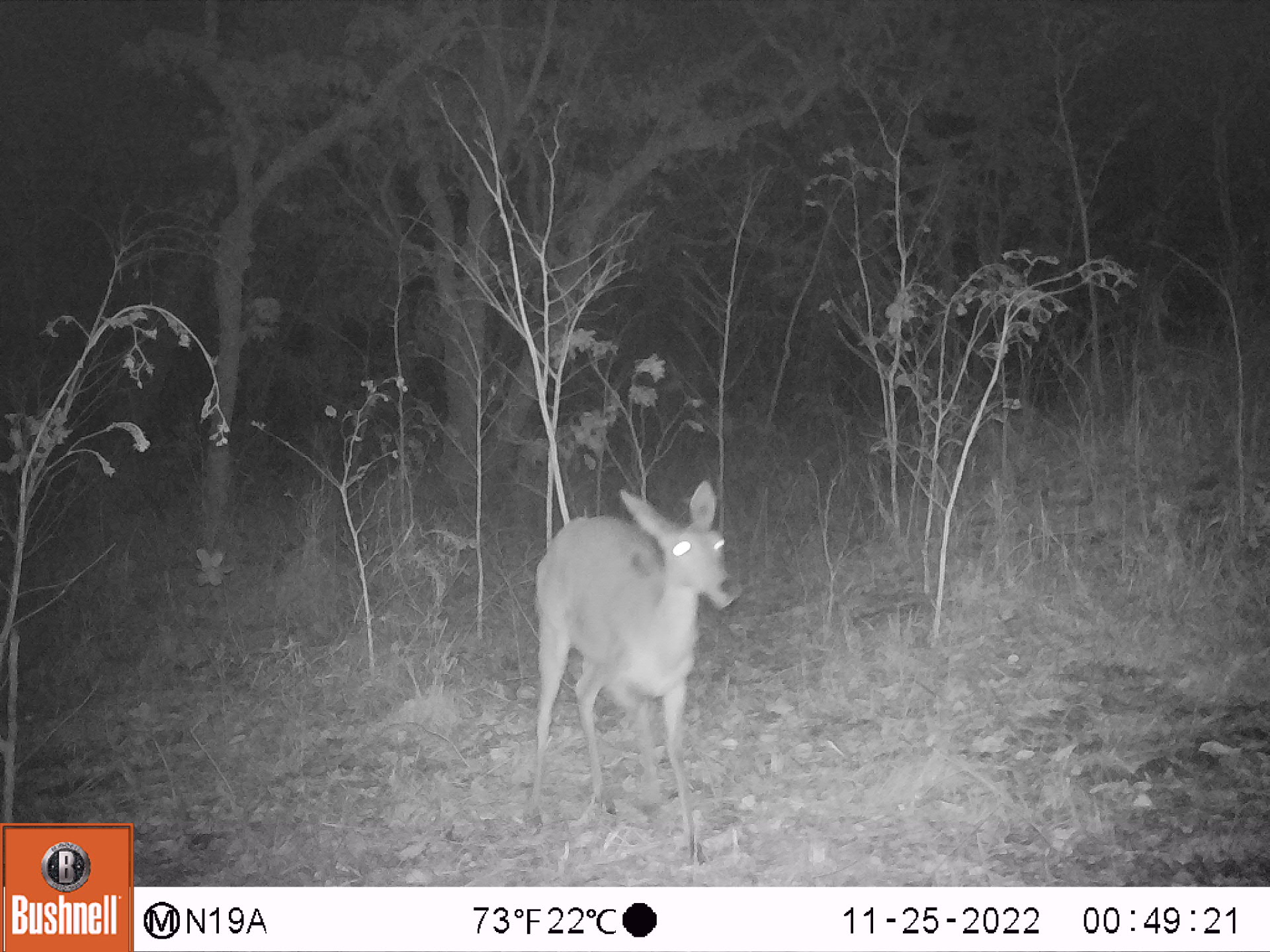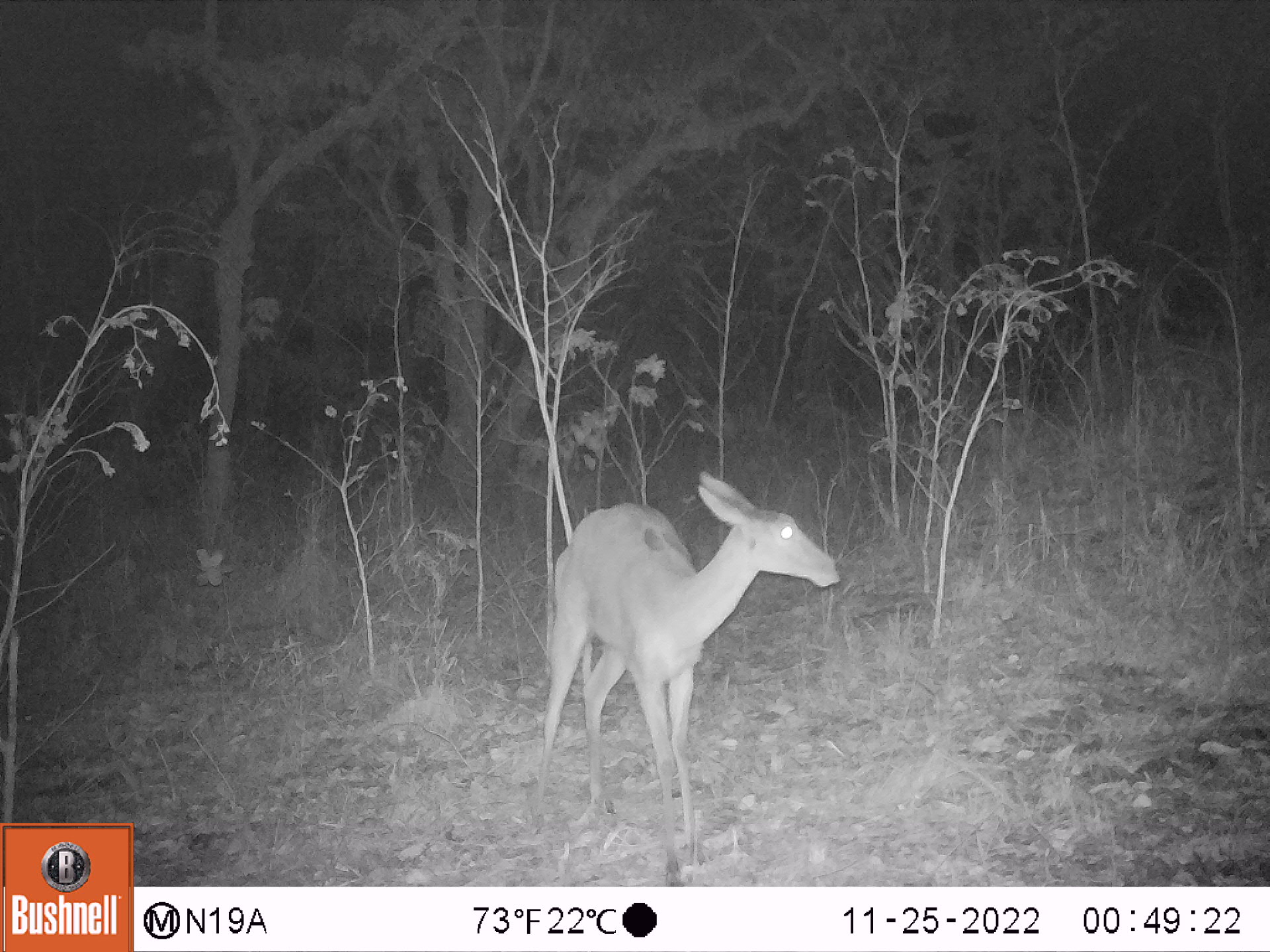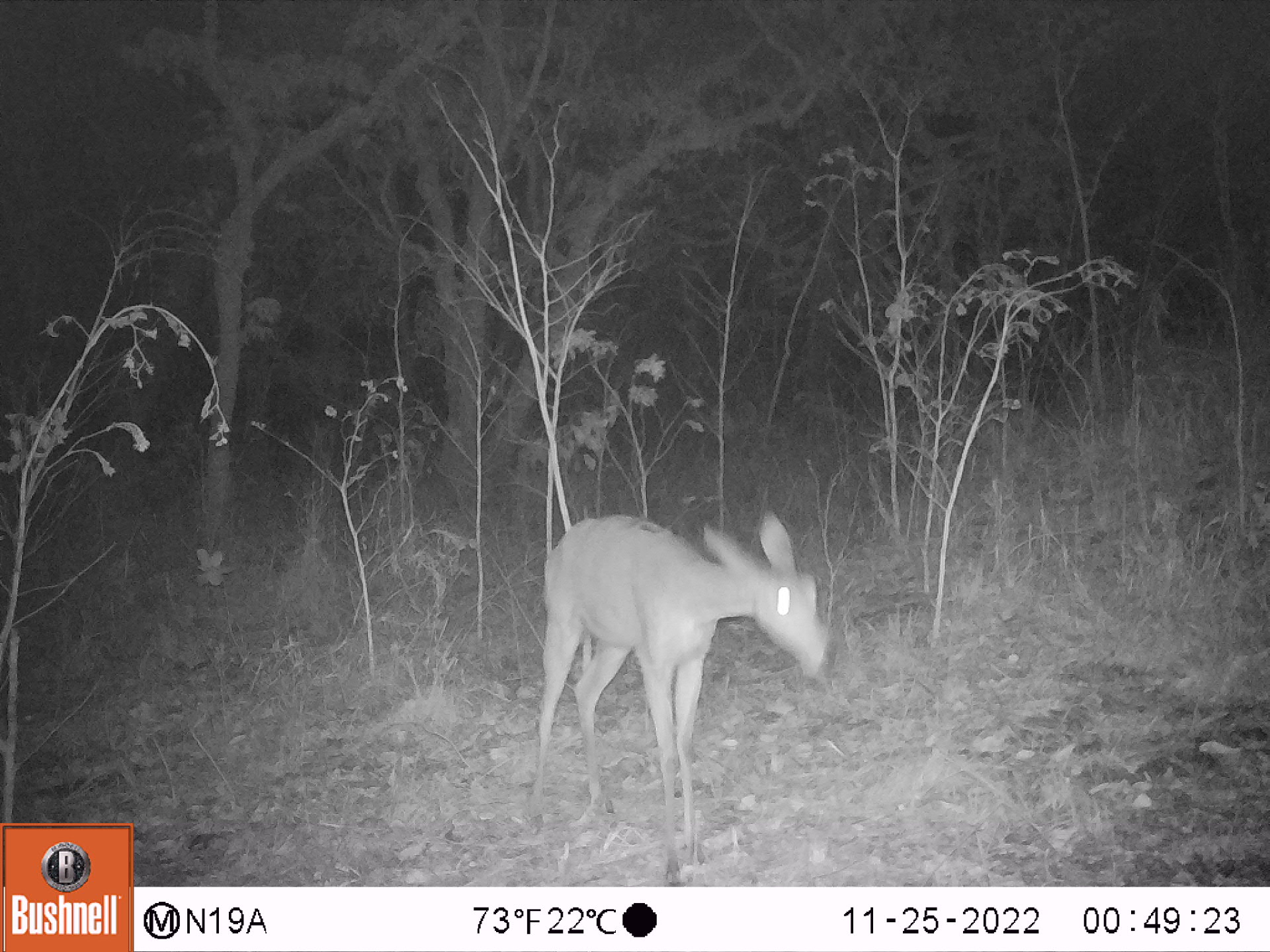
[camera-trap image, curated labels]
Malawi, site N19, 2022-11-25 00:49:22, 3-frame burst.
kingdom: Animalia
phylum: Chordata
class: Mammalia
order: Artiodactyla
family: Bovidae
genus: Redunca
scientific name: Redunca arundinum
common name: southern reedbuck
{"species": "southern reedbuck (Redunca arundinum)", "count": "1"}